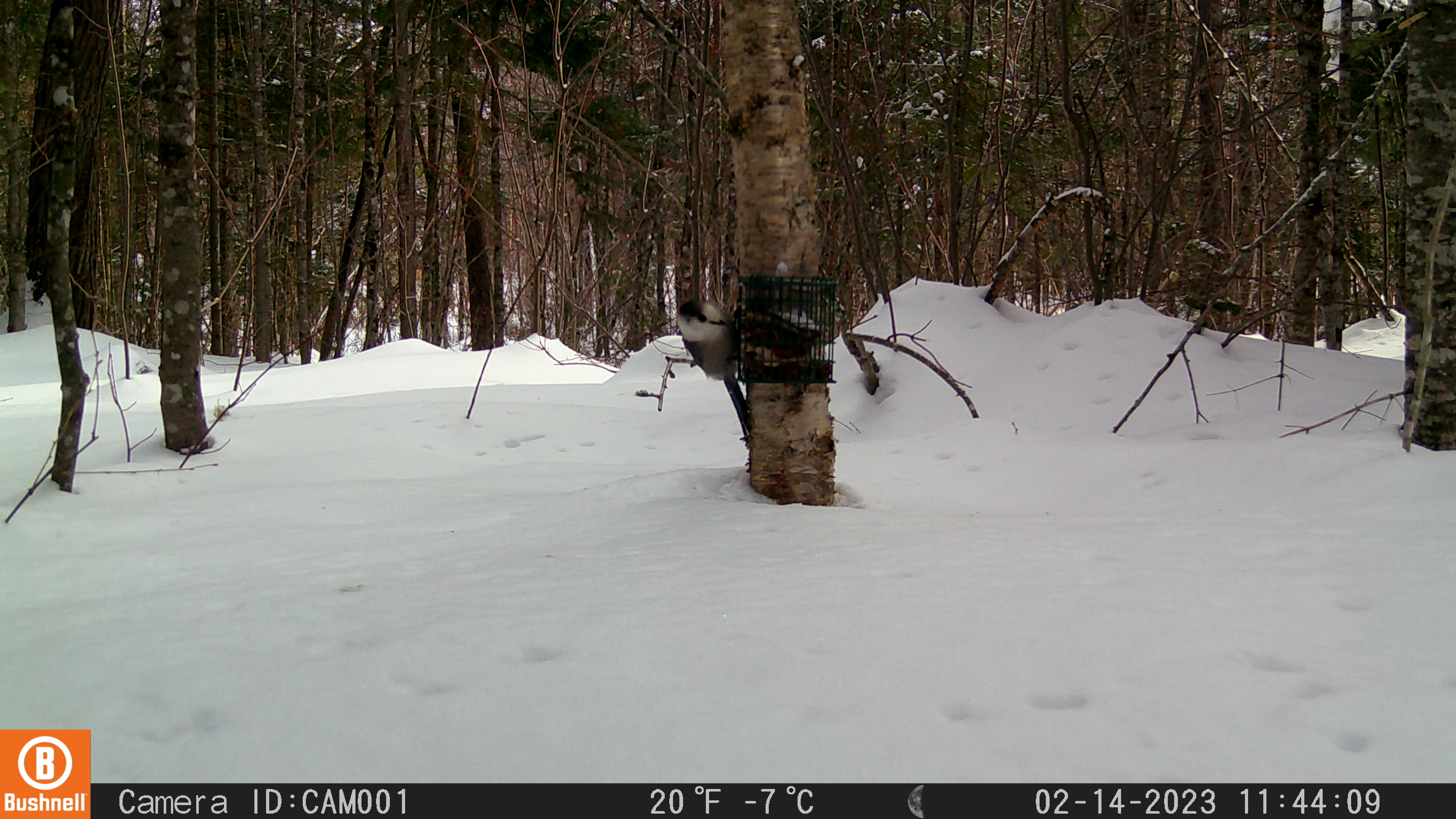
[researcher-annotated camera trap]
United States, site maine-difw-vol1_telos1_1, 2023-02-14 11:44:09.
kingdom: Animalia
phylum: Chordata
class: Aves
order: Passeriformes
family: Corvidae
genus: Perisoreus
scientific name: Perisoreus canadensis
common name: canada jay